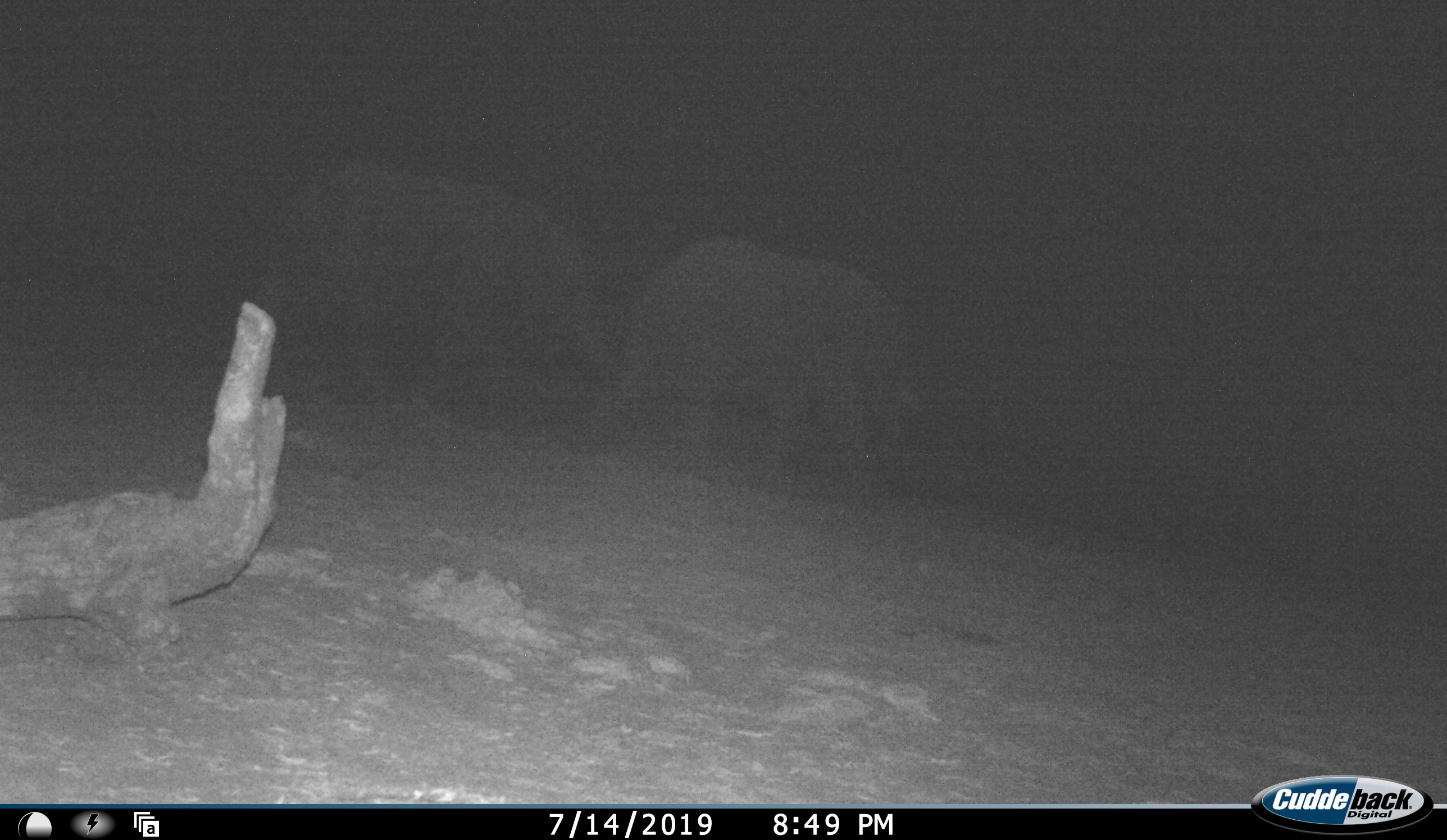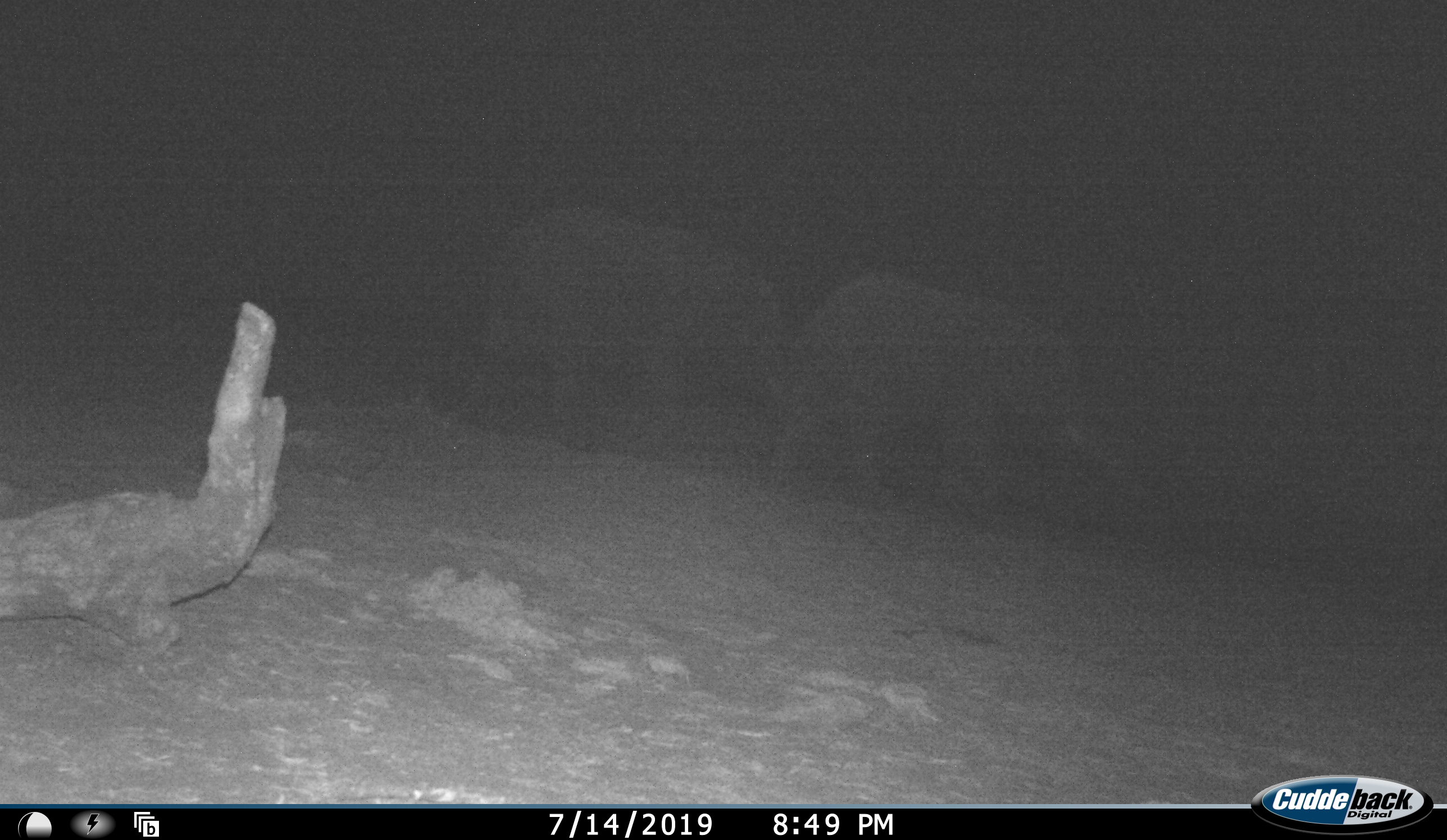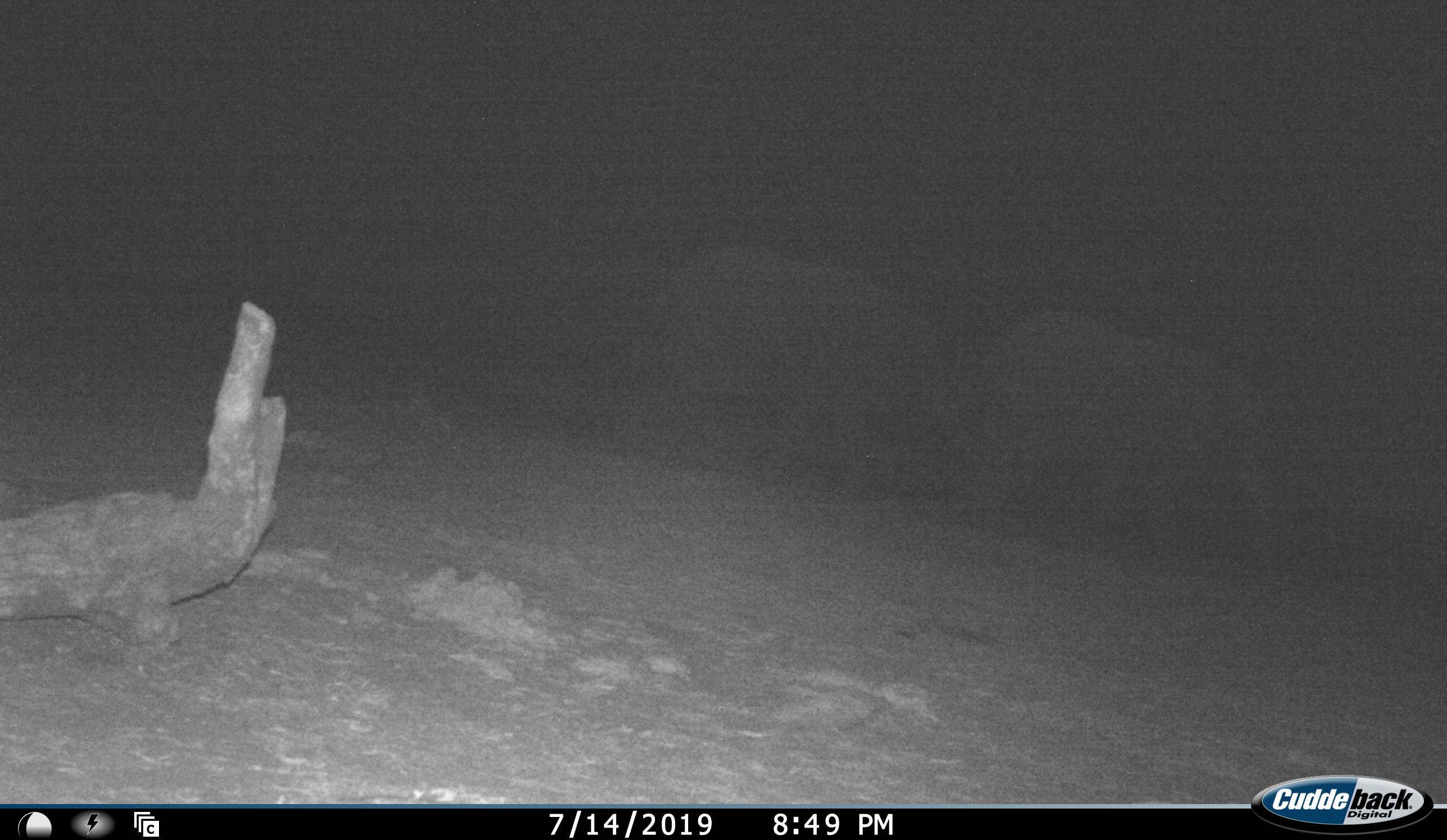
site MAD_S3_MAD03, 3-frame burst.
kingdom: Animalia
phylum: Chordata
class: Mammalia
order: Proboscidea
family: Elephantidae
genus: Loxodonta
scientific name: Loxodonta africana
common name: african bush elephant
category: elephant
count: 2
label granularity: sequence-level